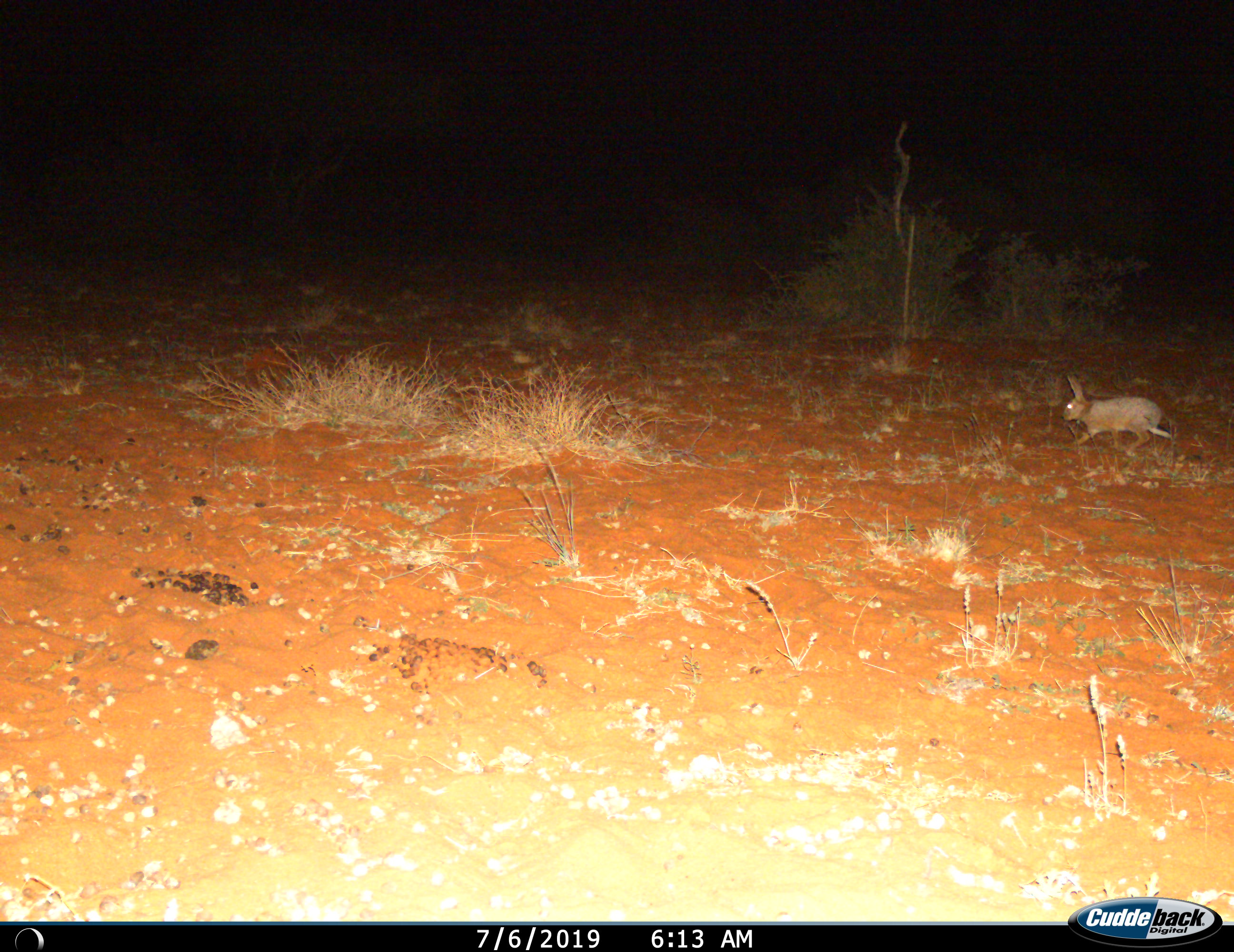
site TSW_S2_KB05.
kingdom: Animalia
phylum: Chordata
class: Mammalia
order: Lagomorpha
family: Leporidae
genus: Lepus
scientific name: Lepus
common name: hare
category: hareunknown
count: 1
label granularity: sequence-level